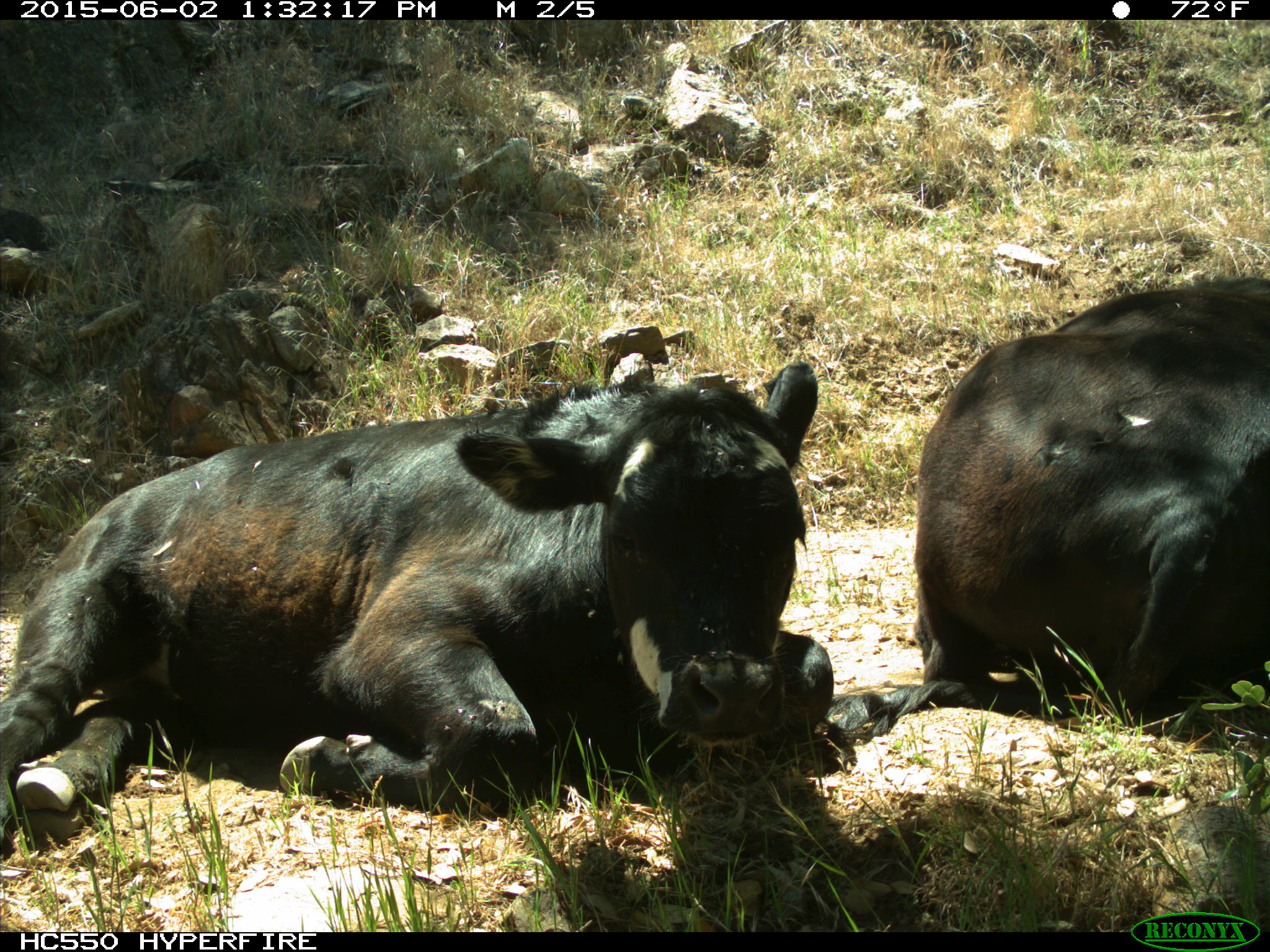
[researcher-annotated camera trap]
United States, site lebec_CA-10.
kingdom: Animalia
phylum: Chordata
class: Mammalia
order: Artiodactyla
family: Bovidae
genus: Bos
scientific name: Bos taurus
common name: domestic cow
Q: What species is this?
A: Bos taurus (domestic cow).